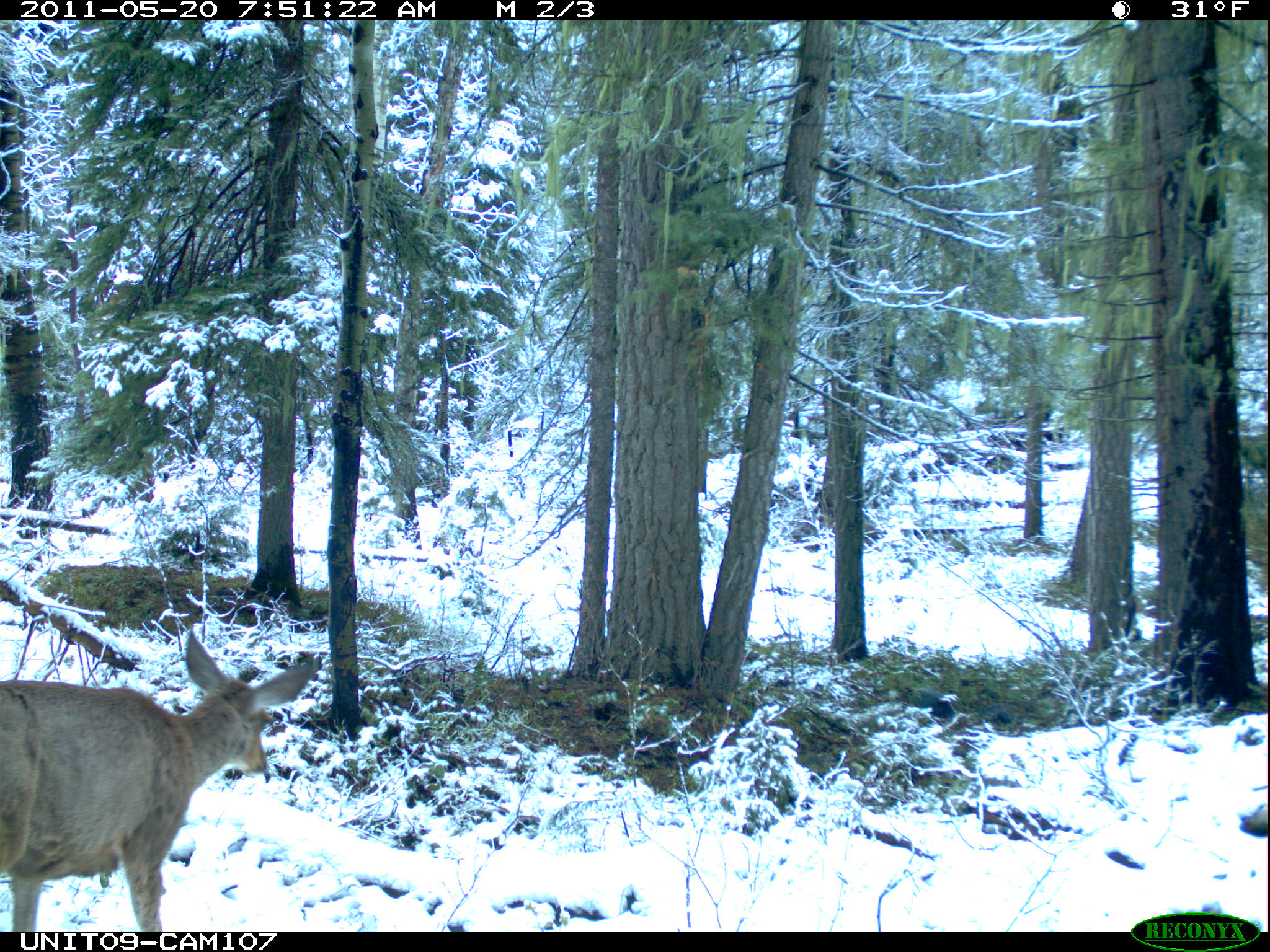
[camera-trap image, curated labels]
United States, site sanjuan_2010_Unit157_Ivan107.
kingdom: Animalia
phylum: Chordata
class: Mammalia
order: Artiodactyla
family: Cervidae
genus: Odocoileus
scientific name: Odocoileus hemionus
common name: mule deer